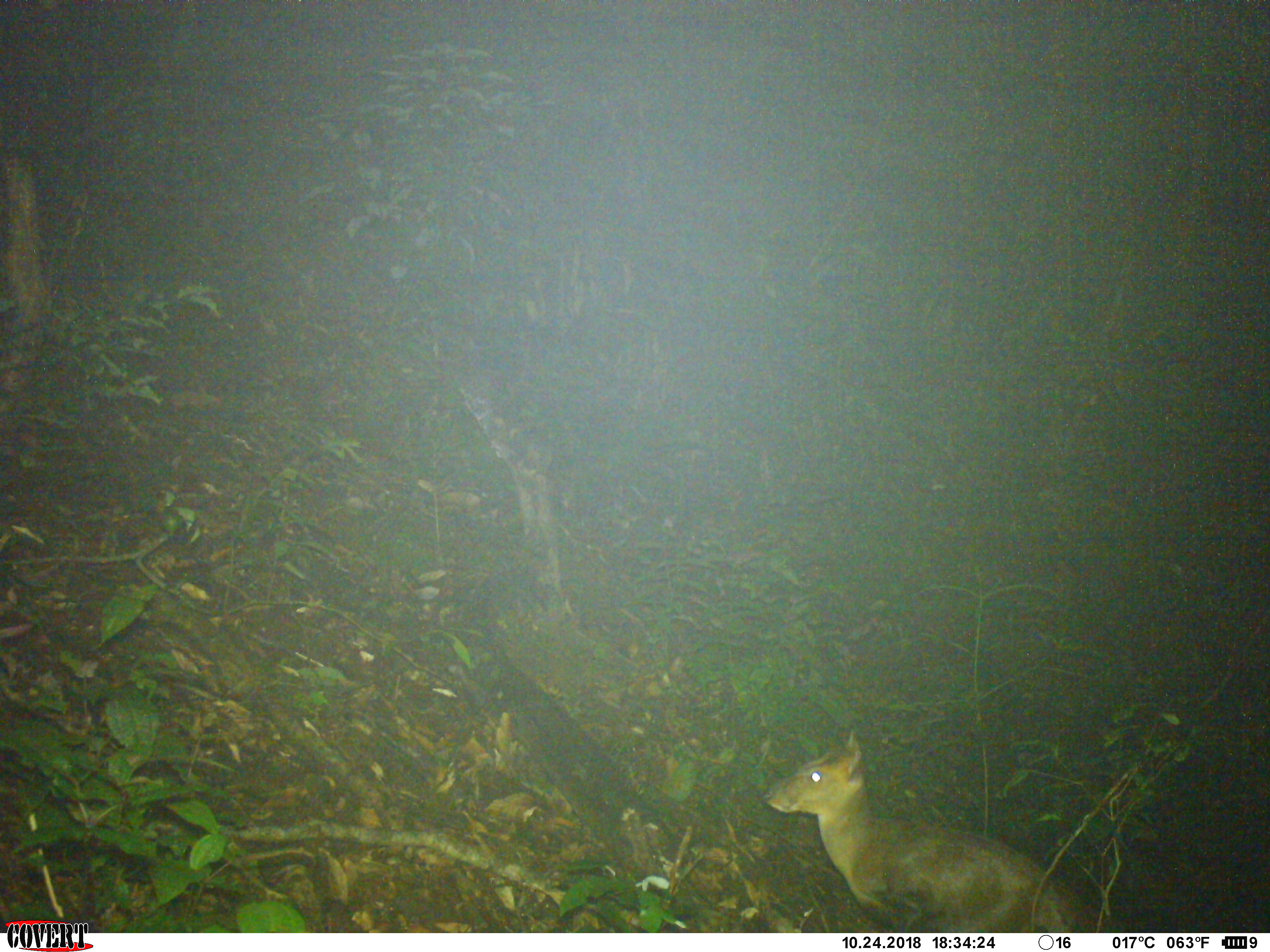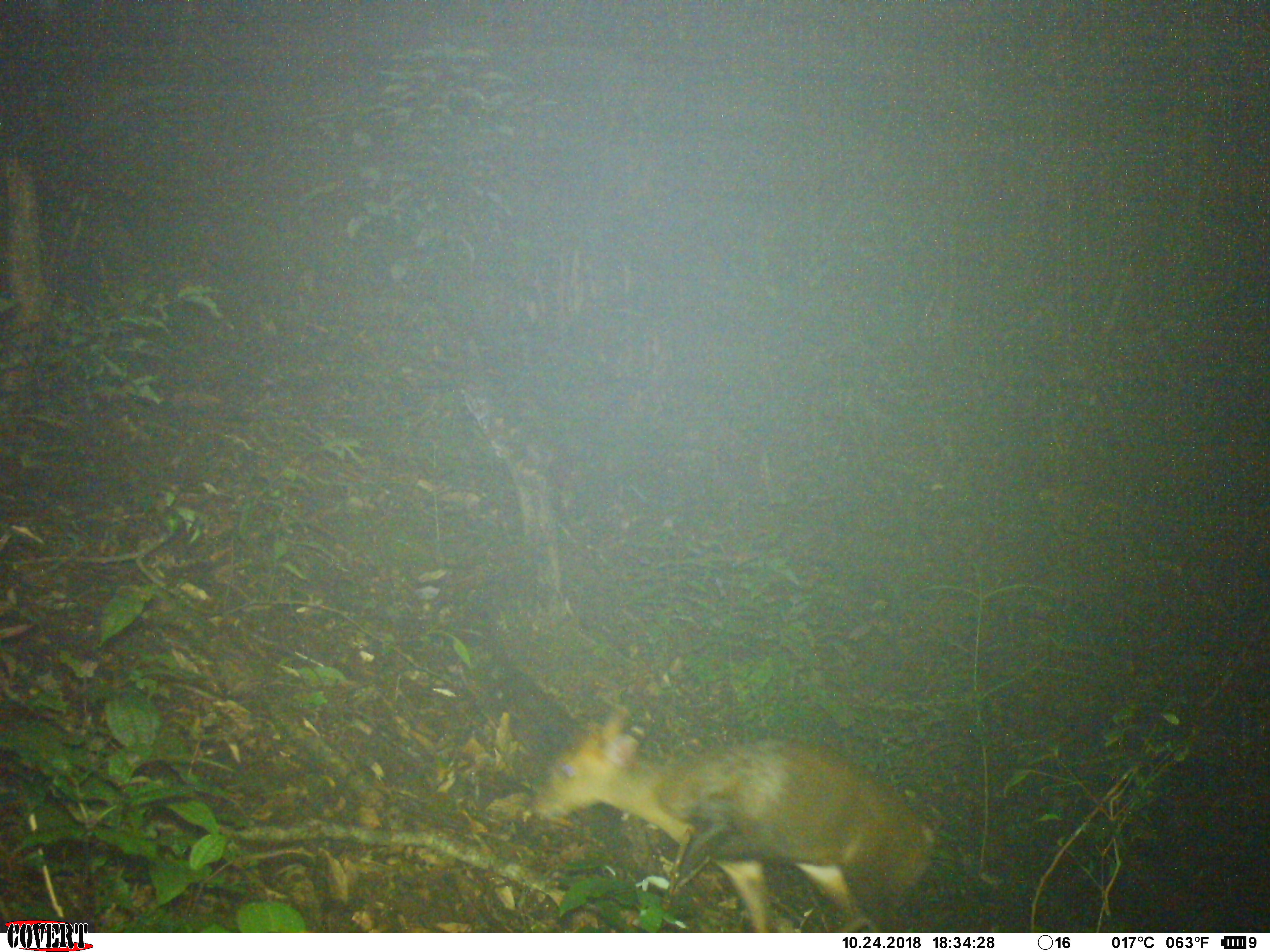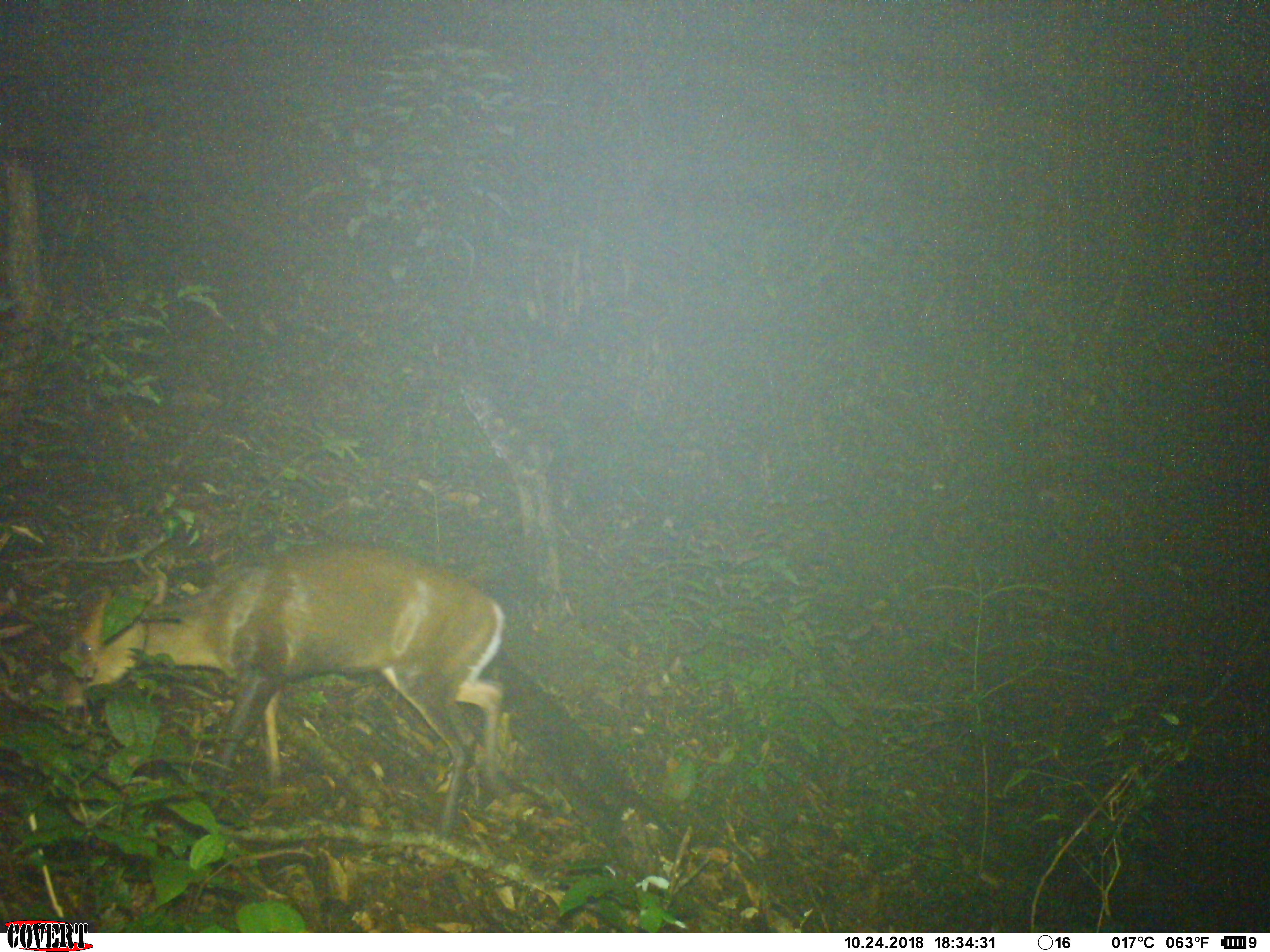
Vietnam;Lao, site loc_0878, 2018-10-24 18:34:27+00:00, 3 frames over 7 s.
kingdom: Animalia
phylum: Chordata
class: Mammalia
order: Artiodactyla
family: Cervidae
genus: Muntiacus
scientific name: Muntiacus rooseveltorum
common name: roosevelt's muntjac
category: roosevelts muntjac group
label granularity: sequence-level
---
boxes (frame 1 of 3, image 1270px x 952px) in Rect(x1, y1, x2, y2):
roosevelts muntjac group: Rect(760, 729, 1080, 930)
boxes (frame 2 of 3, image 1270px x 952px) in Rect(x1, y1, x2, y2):
roosevelts muntjac group: Rect(529, 701, 941, 931)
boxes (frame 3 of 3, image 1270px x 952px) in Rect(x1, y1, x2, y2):
roosevelts muntjac group: Rect(46, 541, 508, 838)